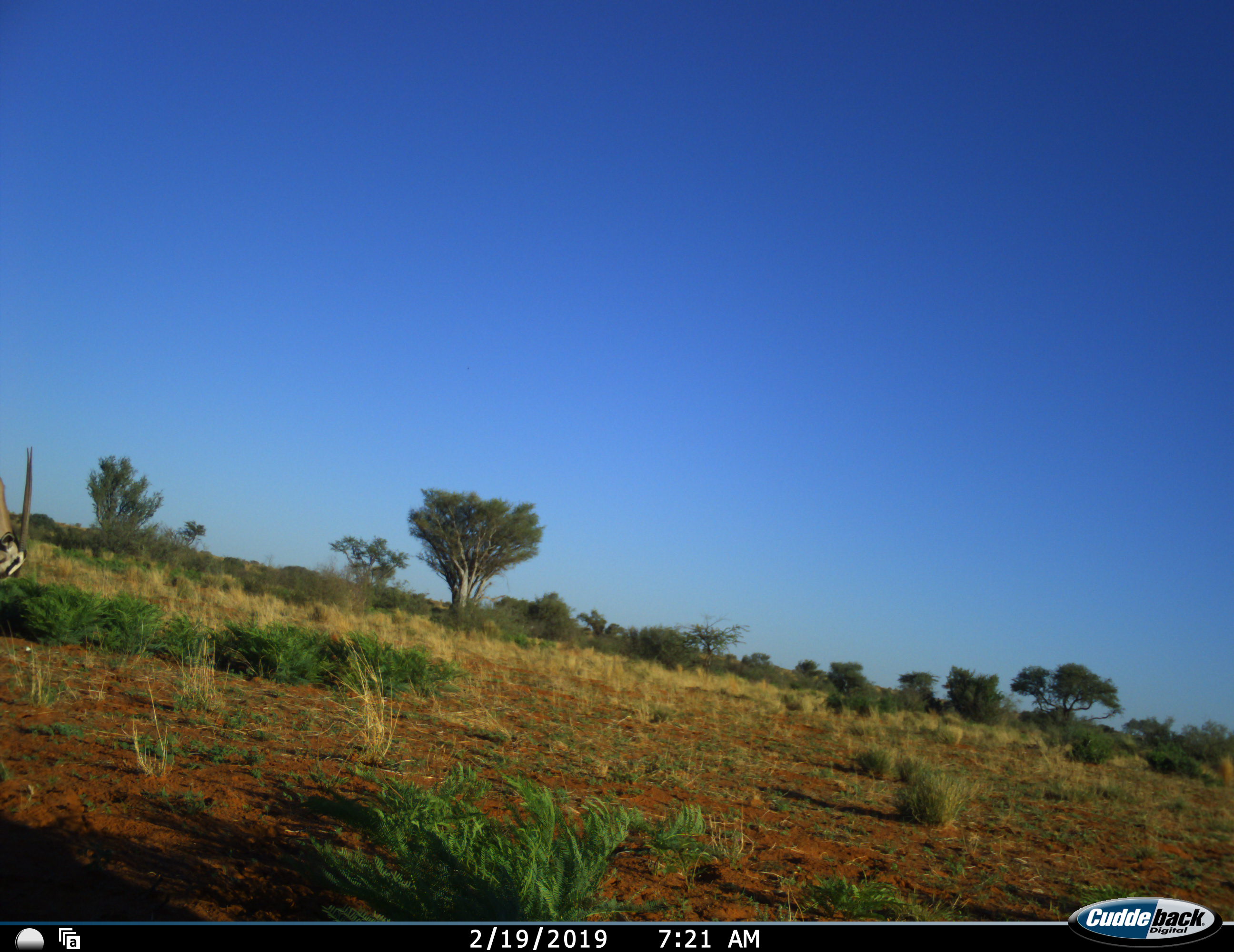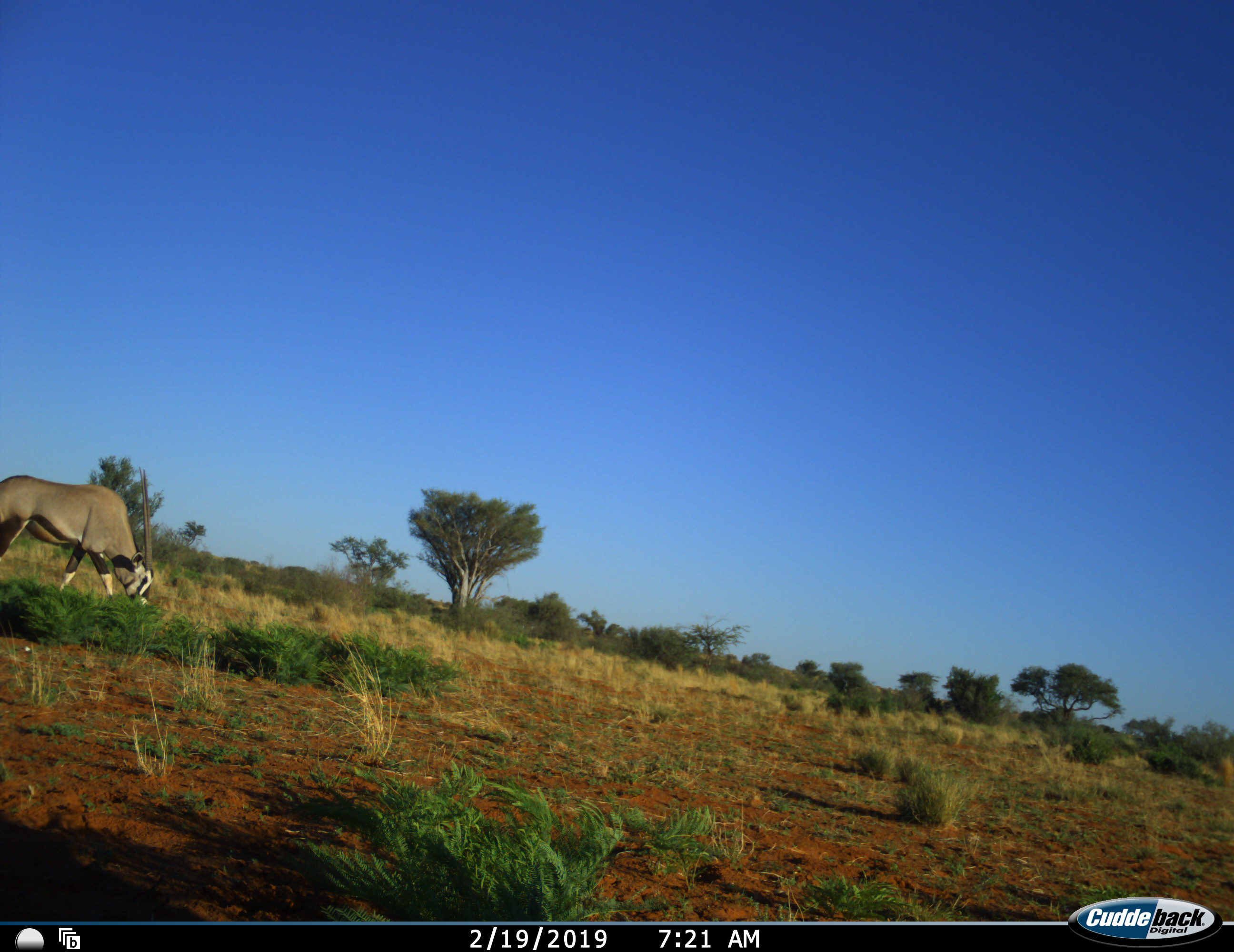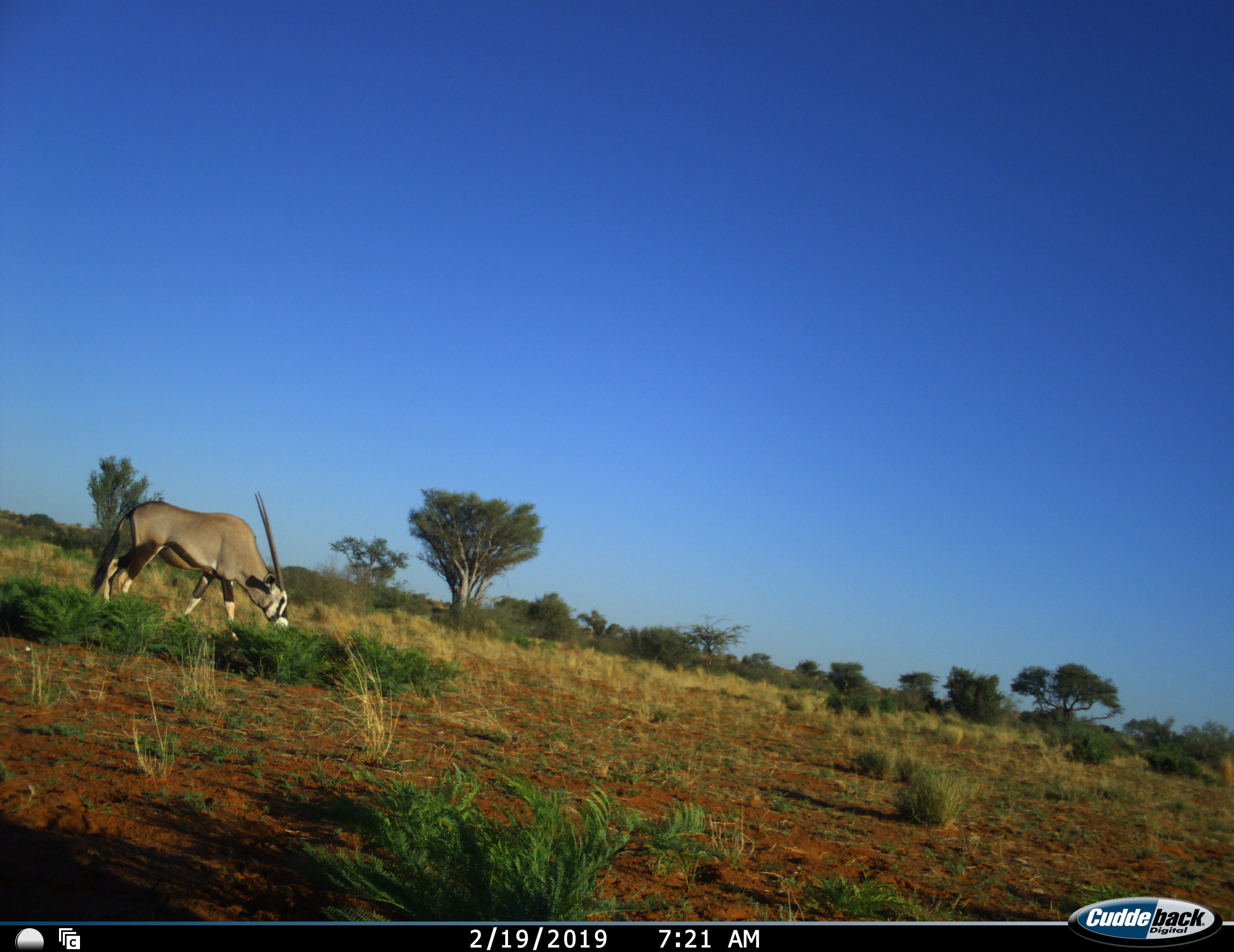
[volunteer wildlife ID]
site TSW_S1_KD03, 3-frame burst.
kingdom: Animalia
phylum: Chordata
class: Mammalia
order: Artiodactyla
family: Bovidae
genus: Oryx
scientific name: Oryx gazella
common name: gemsbok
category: oryx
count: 1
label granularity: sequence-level